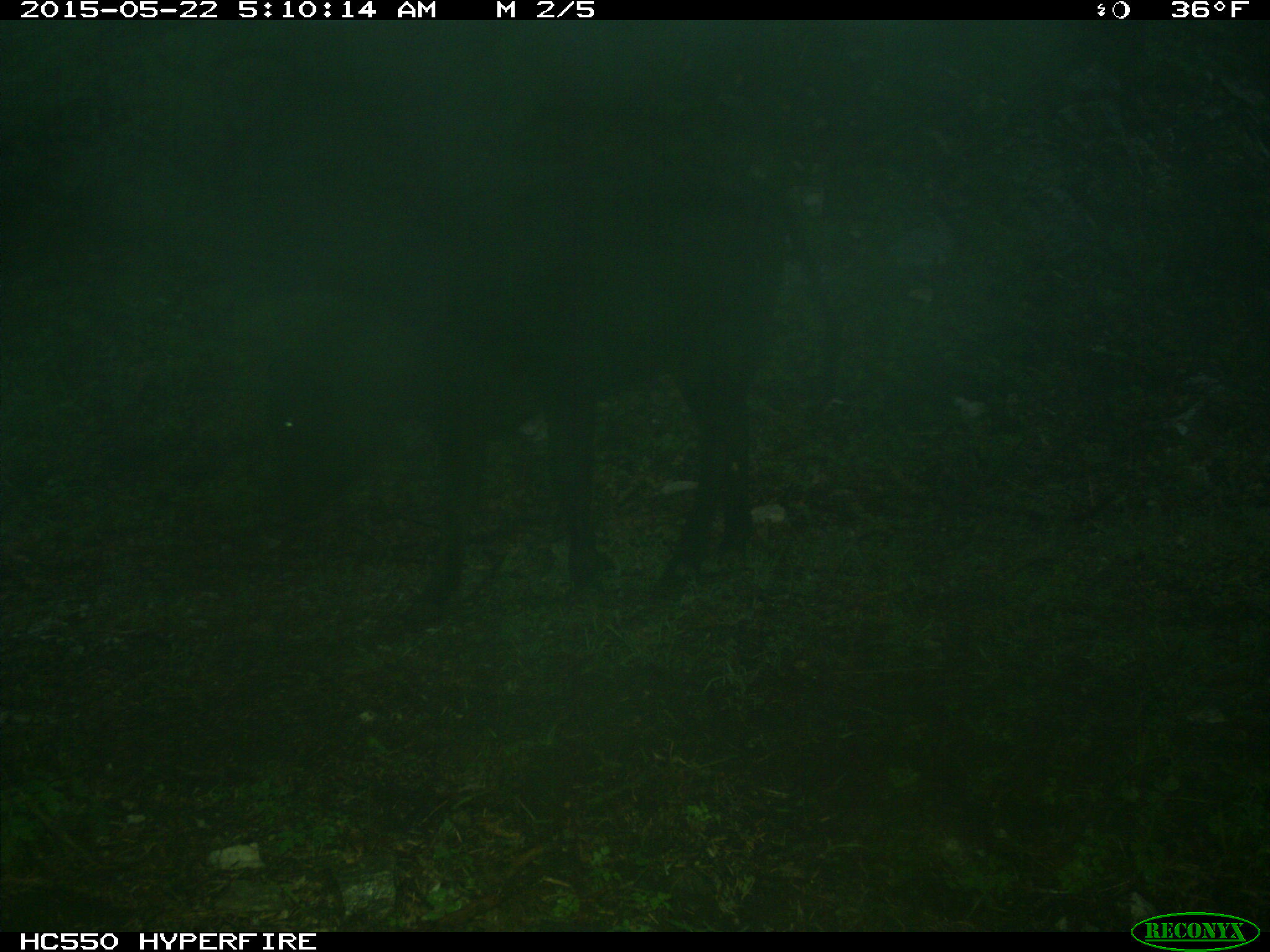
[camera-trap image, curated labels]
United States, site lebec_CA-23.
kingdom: Animalia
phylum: Chordata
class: Mammalia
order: Artiodactyla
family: Bovidae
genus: Bos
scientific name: Bos taurus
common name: domestic cow